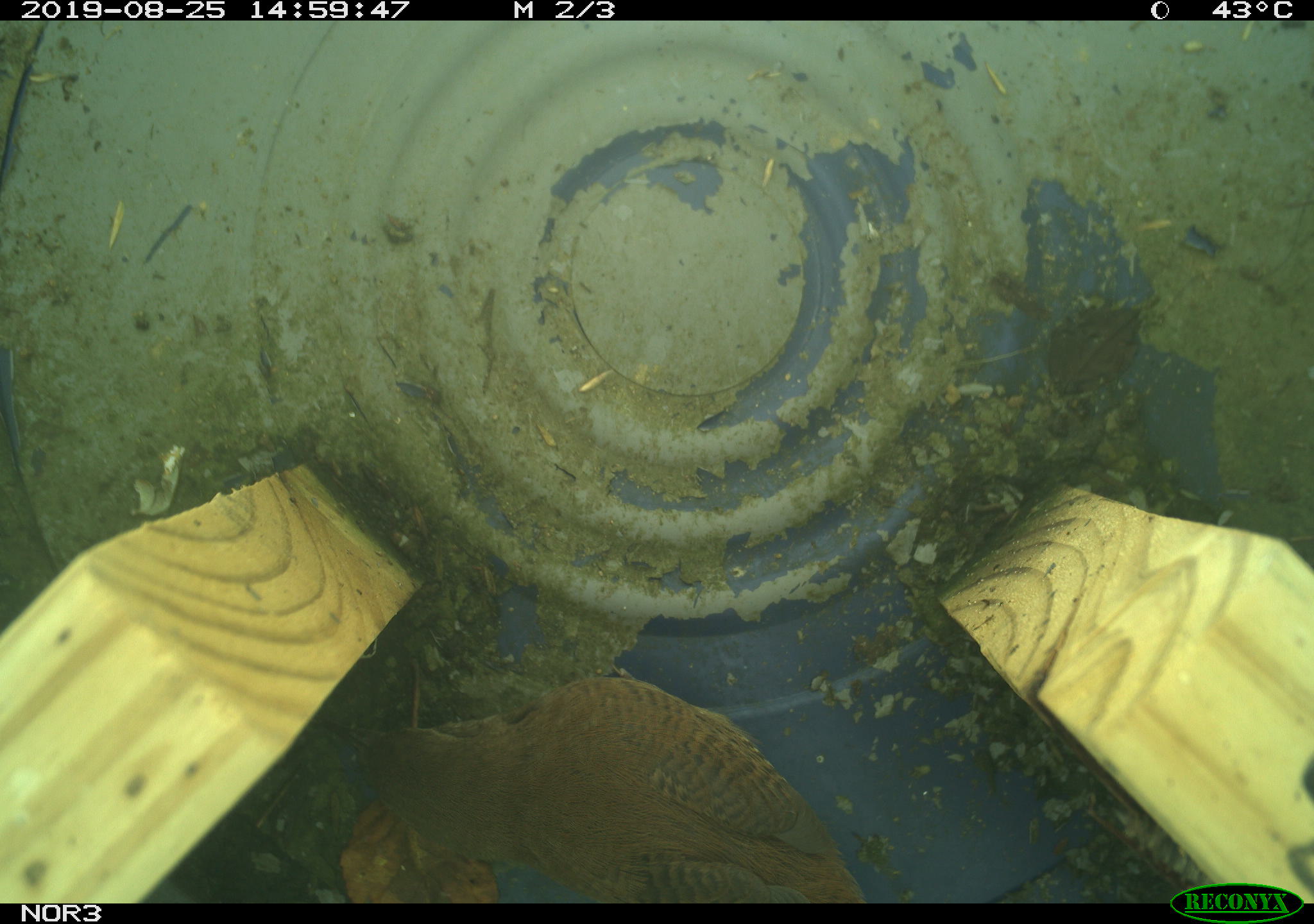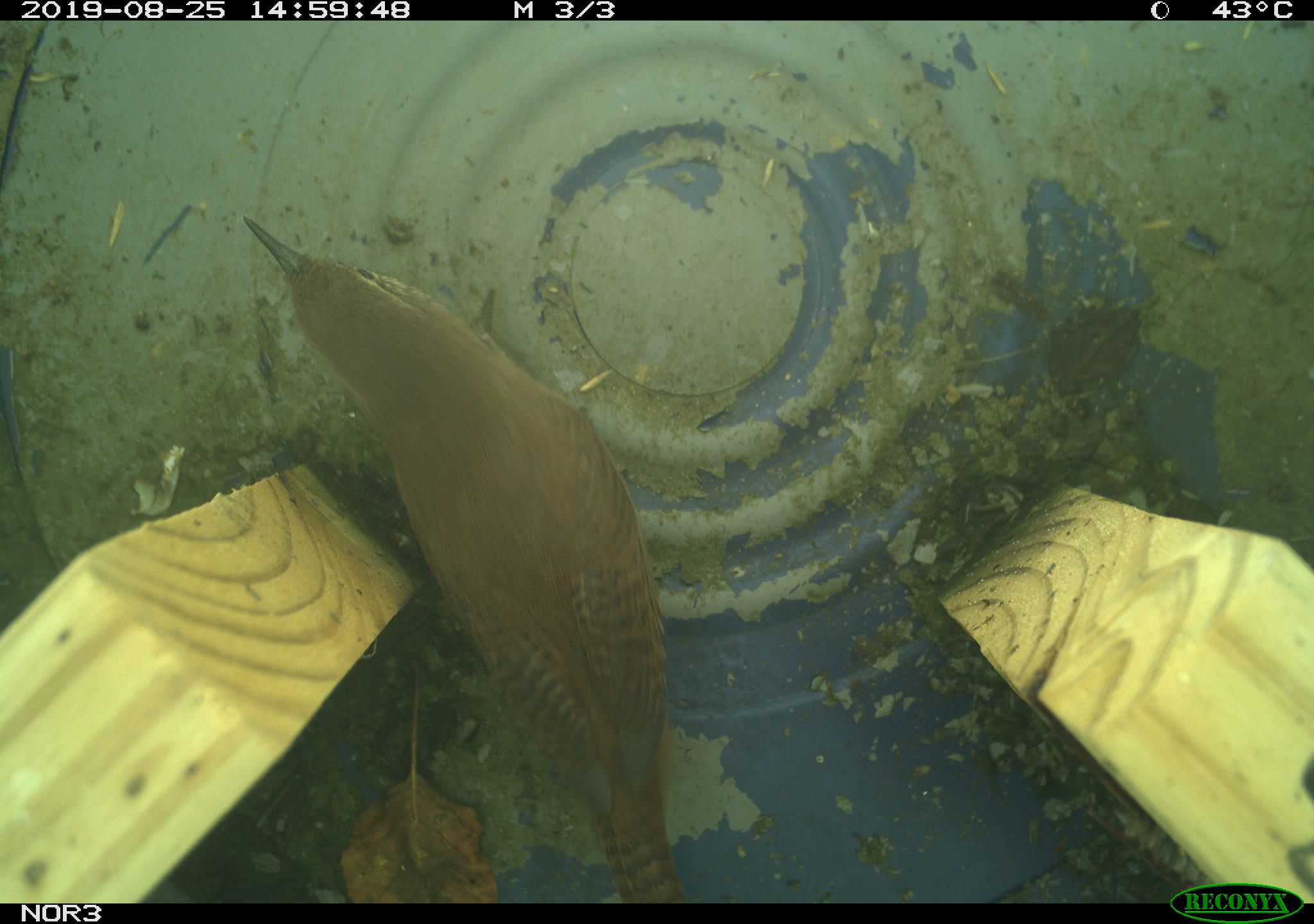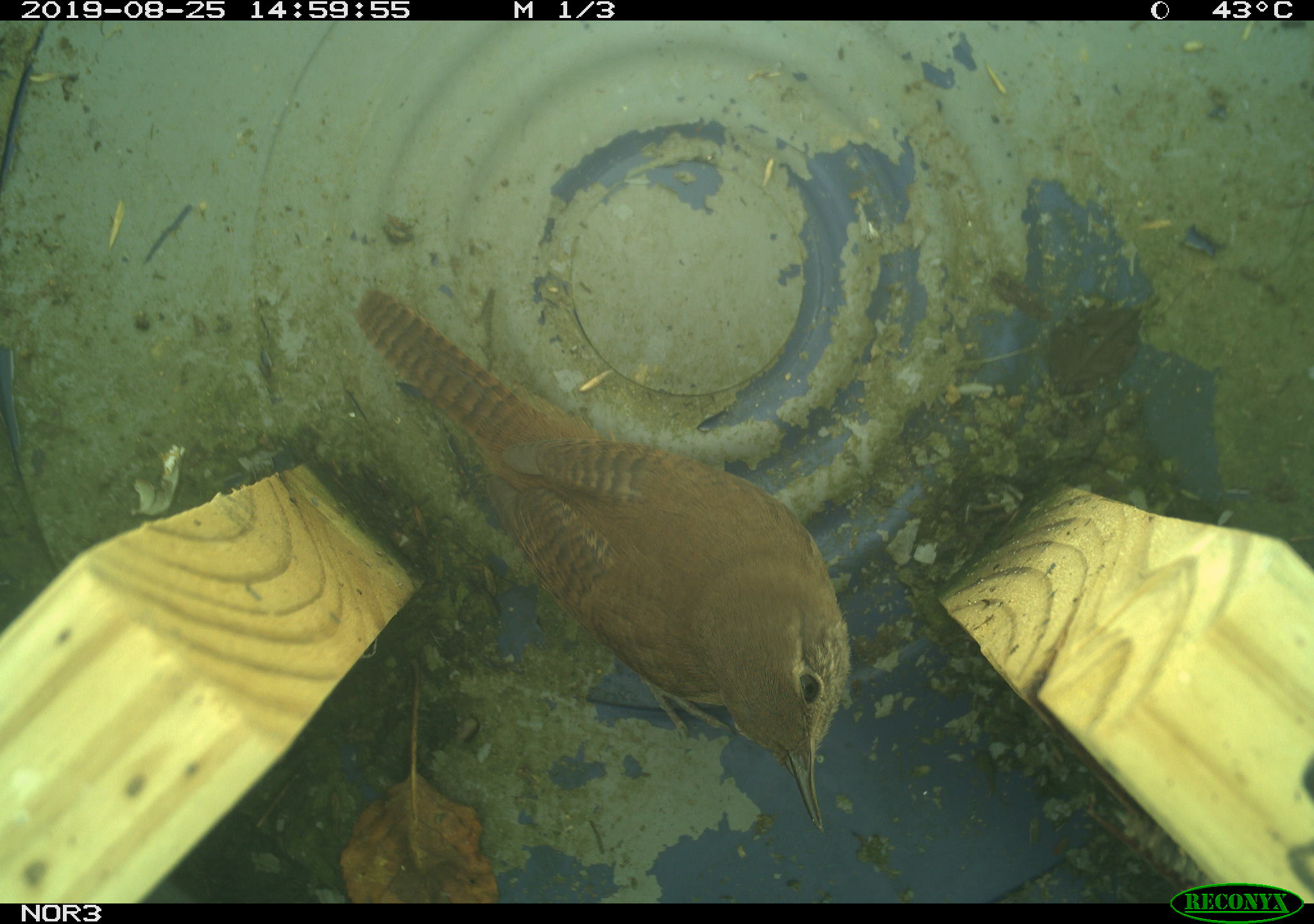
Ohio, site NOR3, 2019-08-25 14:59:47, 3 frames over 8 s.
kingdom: Animalia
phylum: Chordata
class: Aves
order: Passeriformes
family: Troglodytidae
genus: Troglodytes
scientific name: Troglodytes aedon aedon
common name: northern house wren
Northern house wren (Troglodytes aedon aedon).